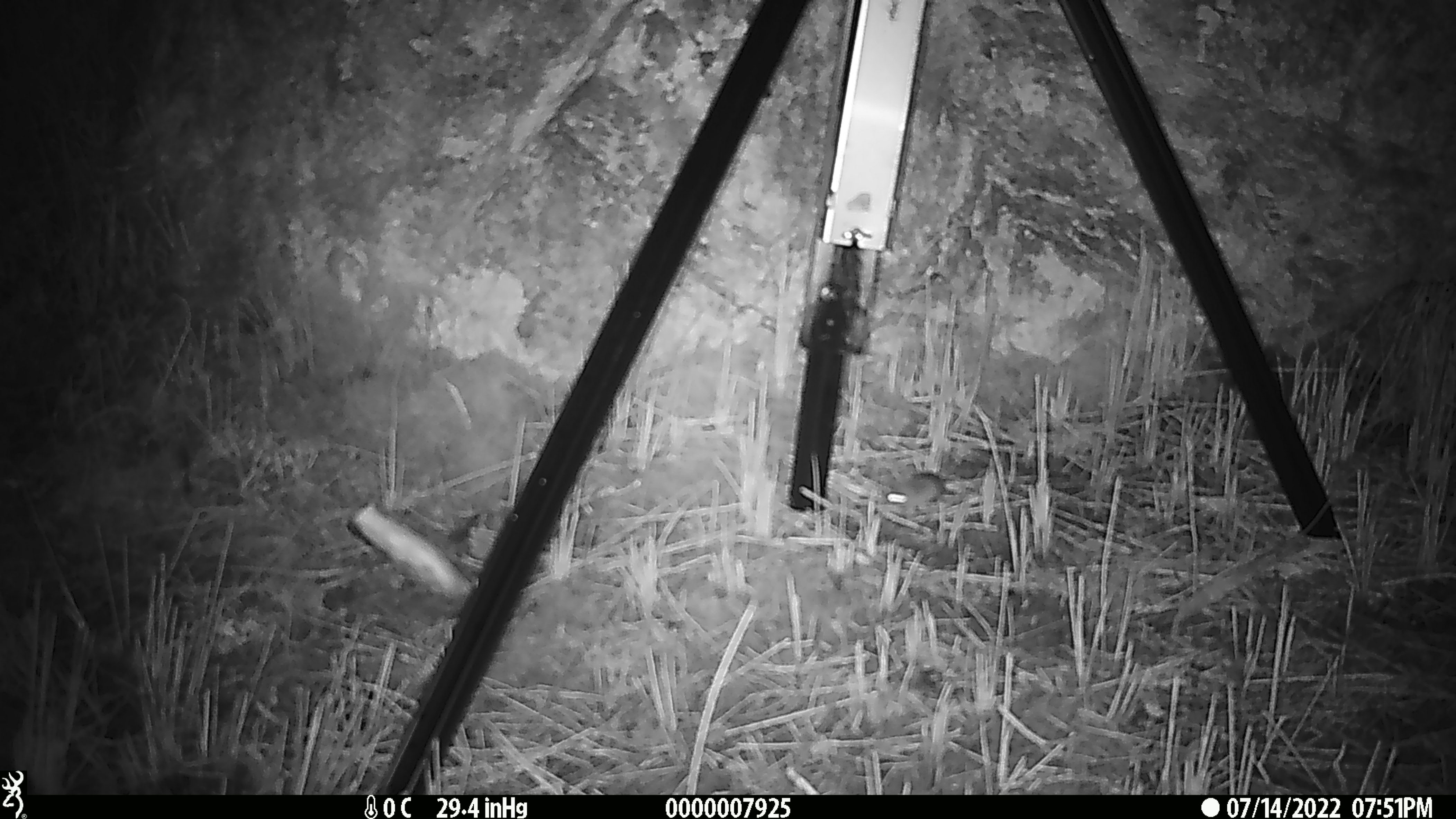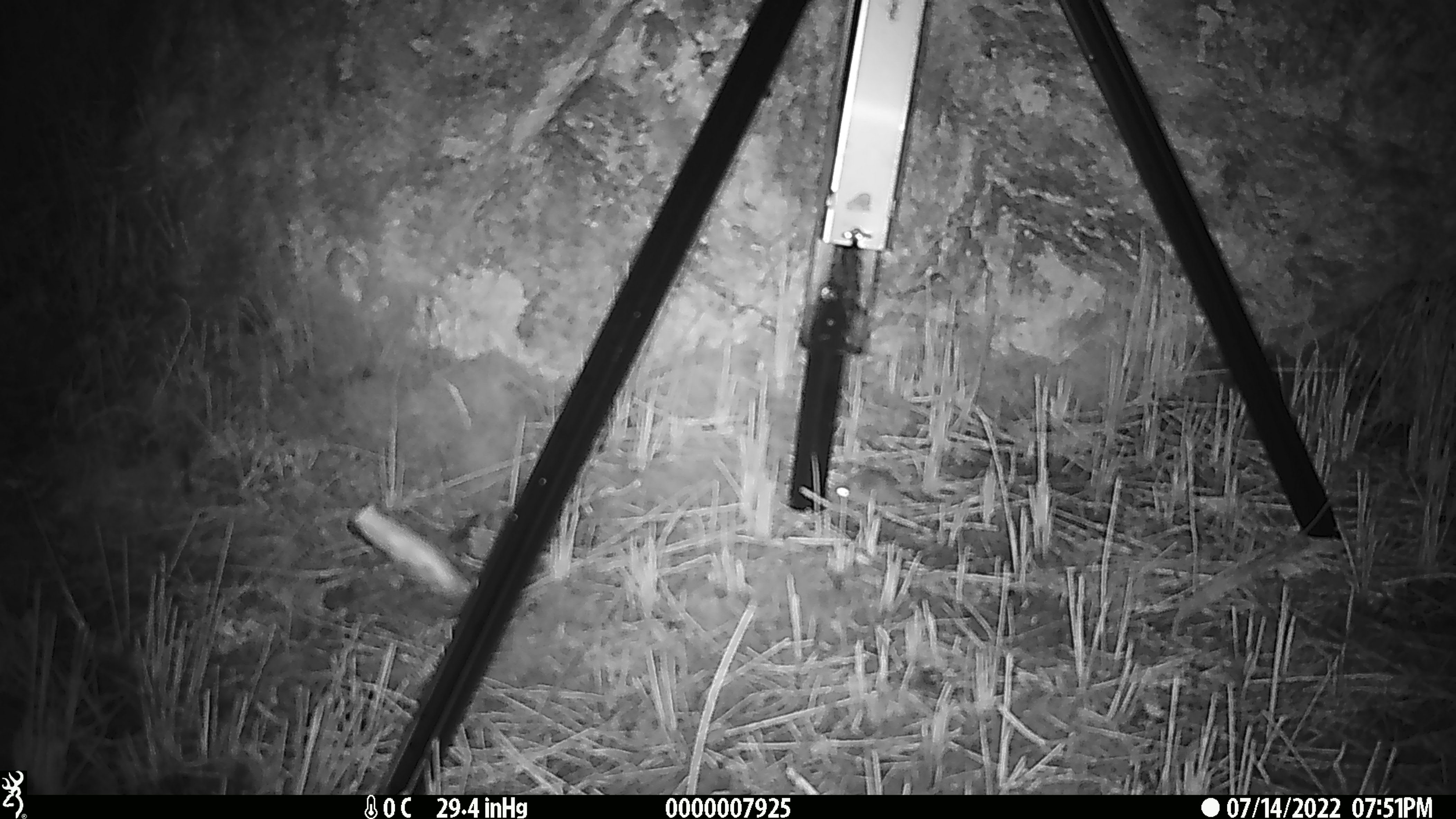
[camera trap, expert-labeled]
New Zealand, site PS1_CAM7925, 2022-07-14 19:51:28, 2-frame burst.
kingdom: Animalia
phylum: Chordata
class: Mammalia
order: Rodentia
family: Muridae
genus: Mus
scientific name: Mus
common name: mouse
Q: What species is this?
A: Mouse (Mus).